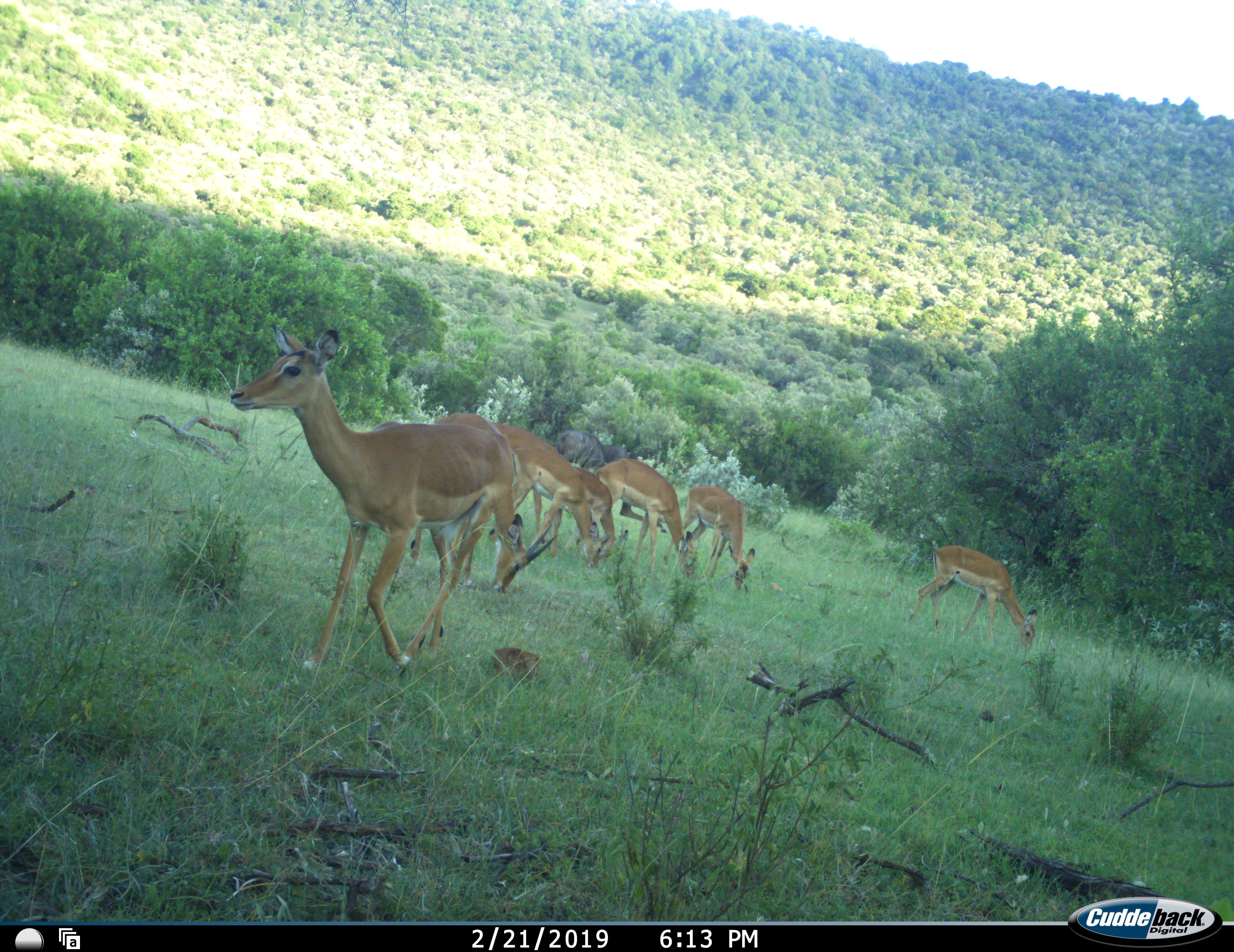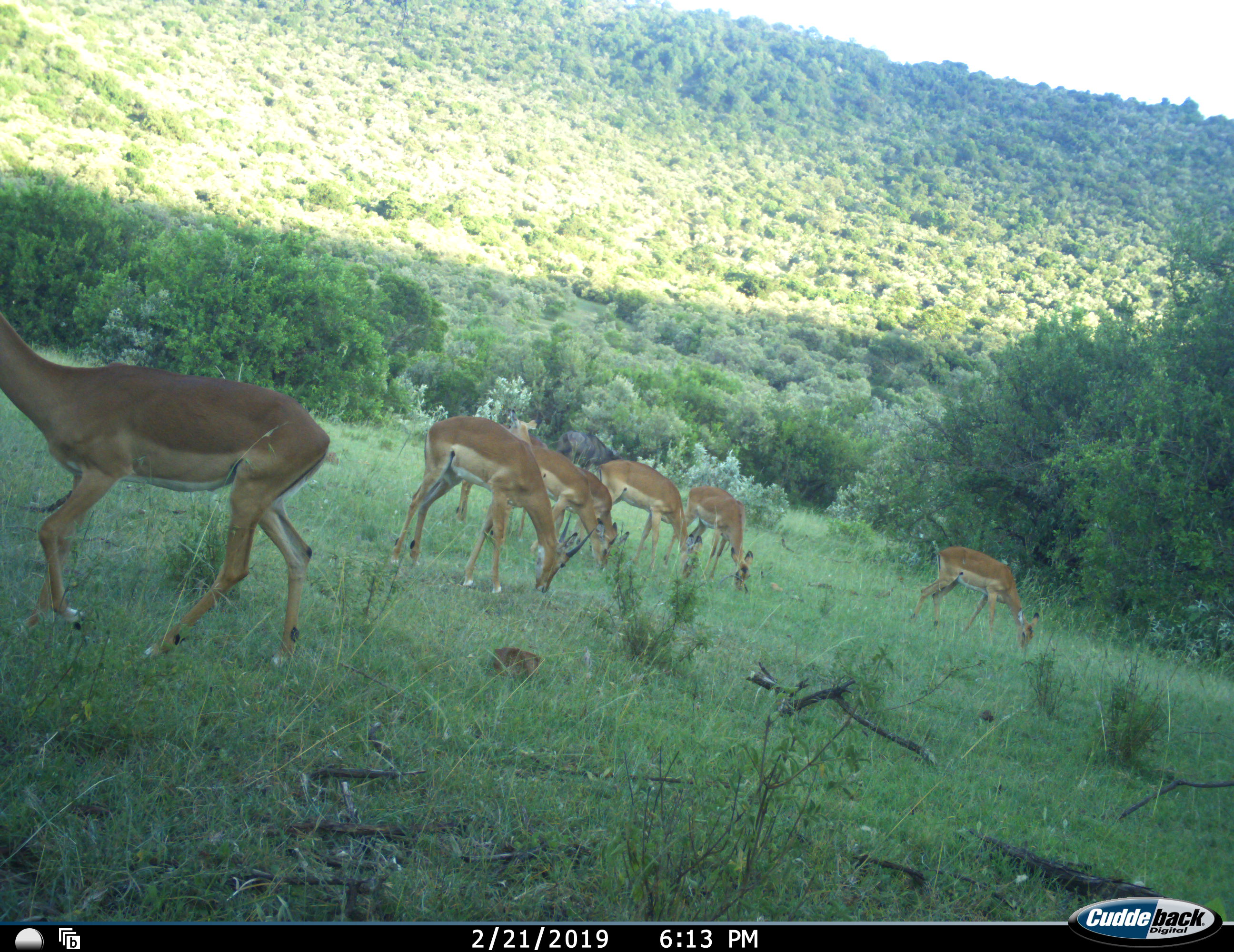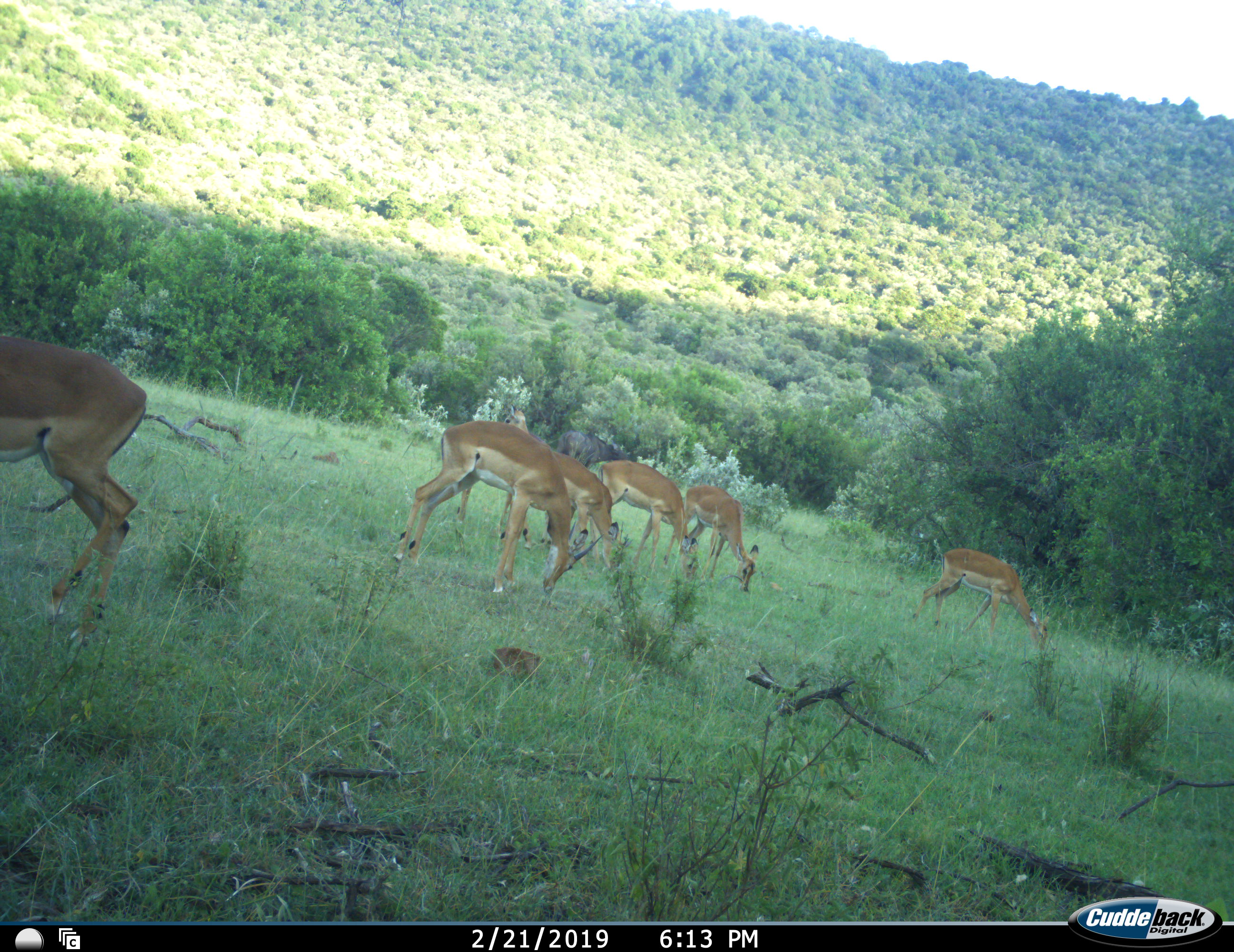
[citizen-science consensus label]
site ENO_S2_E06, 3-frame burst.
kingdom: Animalia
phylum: Chordata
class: Mammalia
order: Artiodactyla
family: Bovidae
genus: Aepyceros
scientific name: Aepyceros melampus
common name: impala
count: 7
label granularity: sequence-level